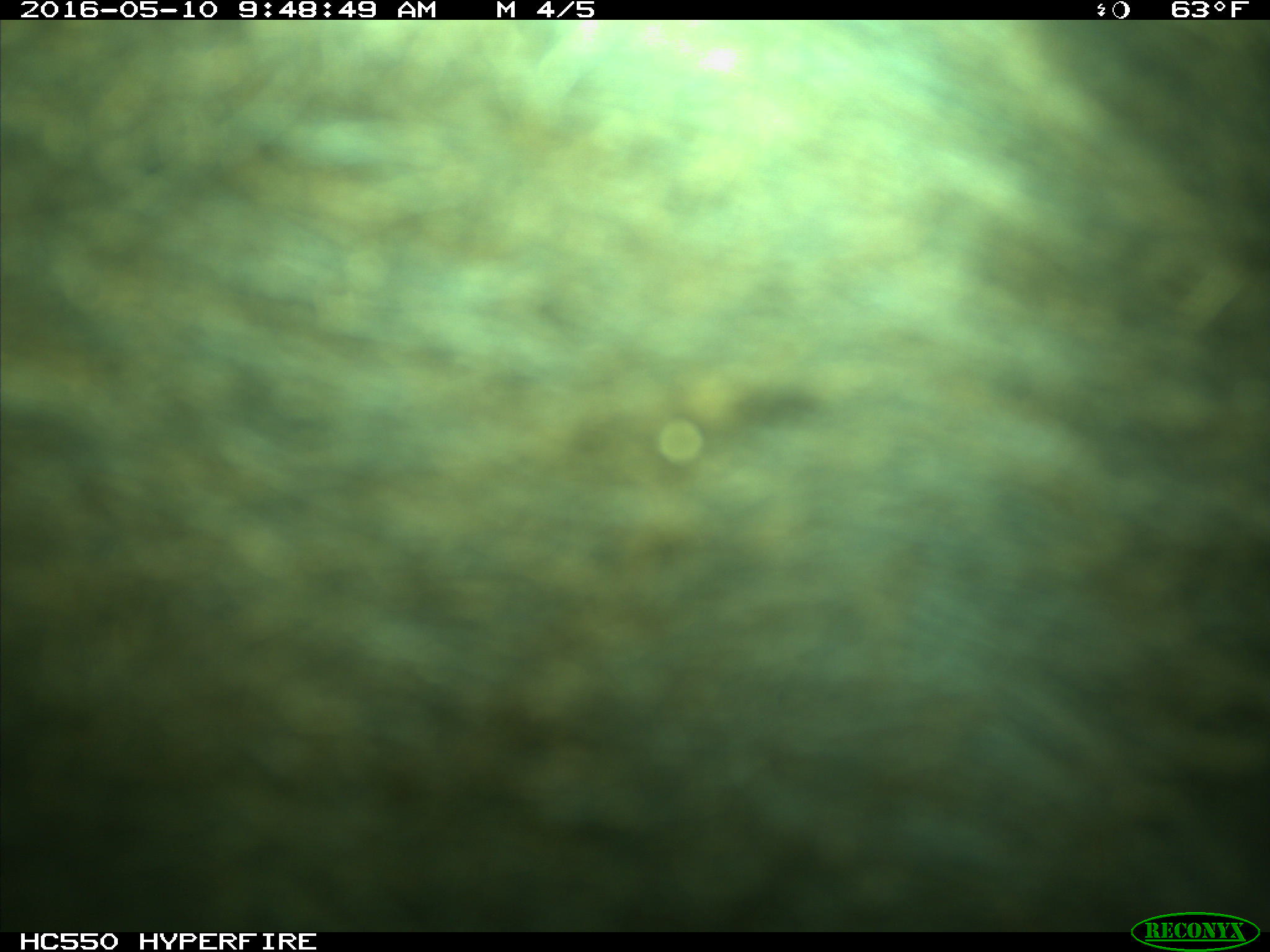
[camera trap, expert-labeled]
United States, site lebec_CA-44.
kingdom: Animalia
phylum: Chordata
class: Mammalia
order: Artiodactyla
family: Bovidae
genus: Bos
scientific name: Bos taurus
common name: domestic cow